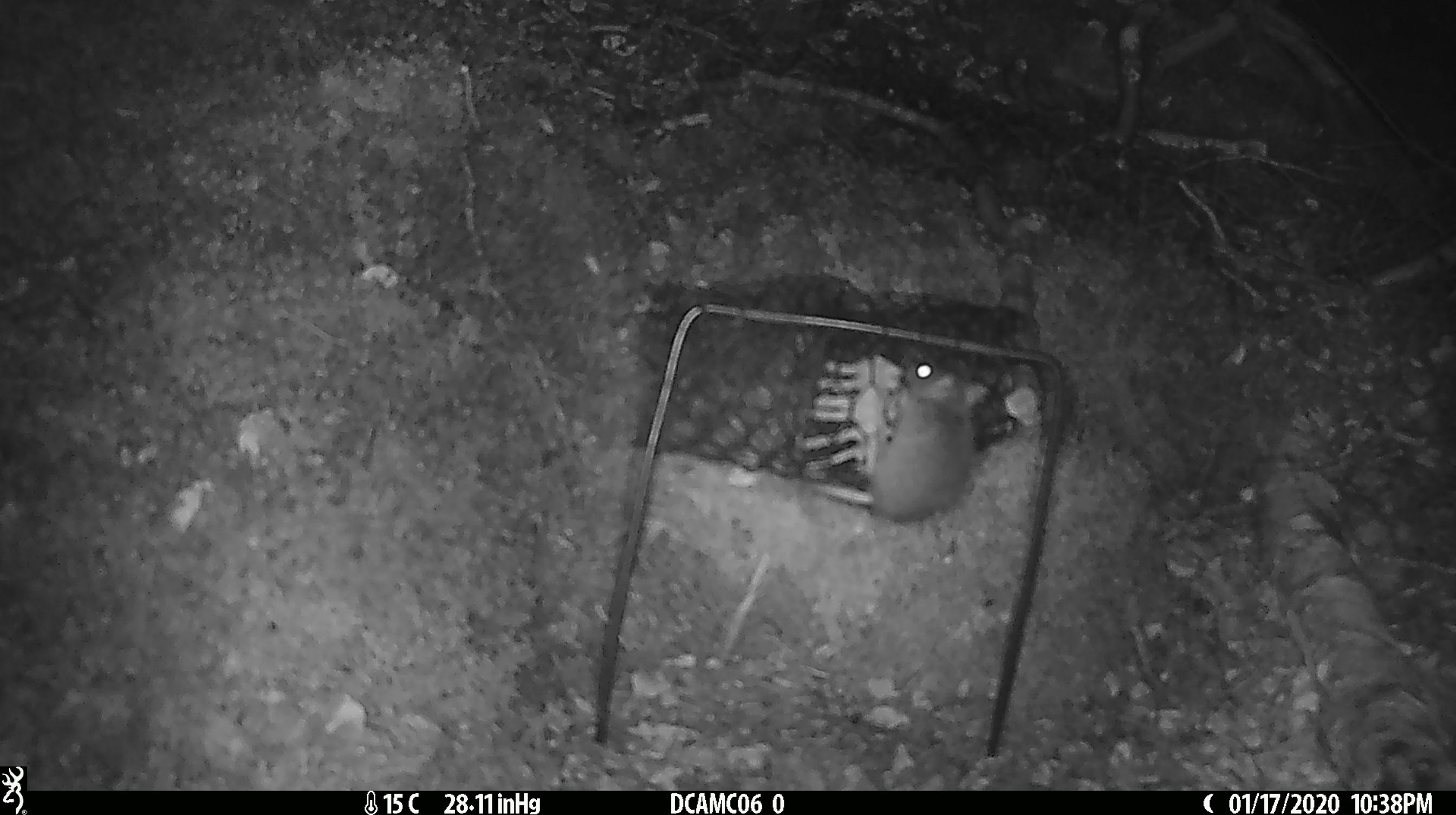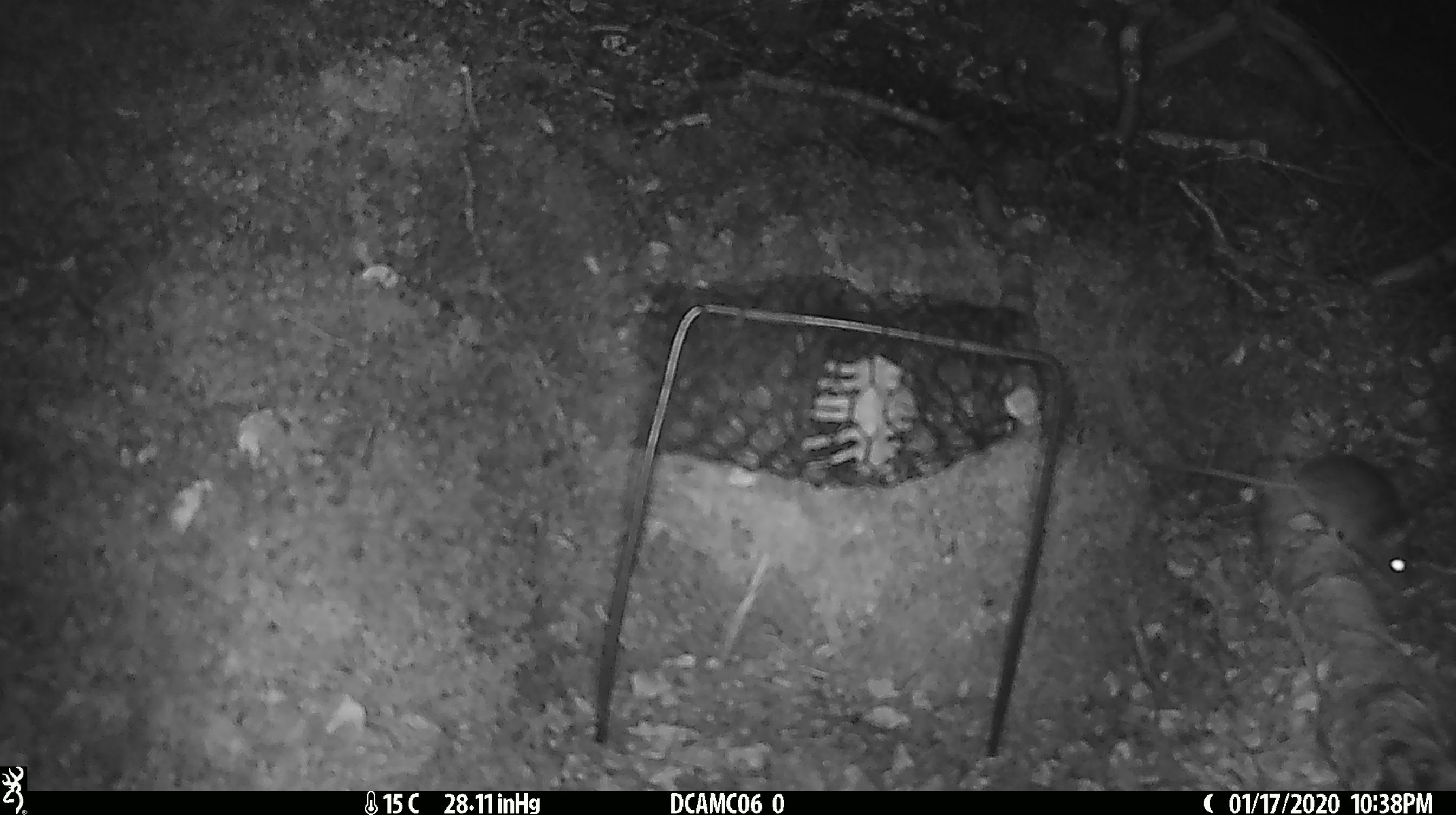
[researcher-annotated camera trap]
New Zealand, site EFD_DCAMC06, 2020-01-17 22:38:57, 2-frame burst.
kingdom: Animalia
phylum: Chordata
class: Mammalia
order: Rodentia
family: Muridae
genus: Mus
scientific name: Mus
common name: mouse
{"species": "mouse (Mus)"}